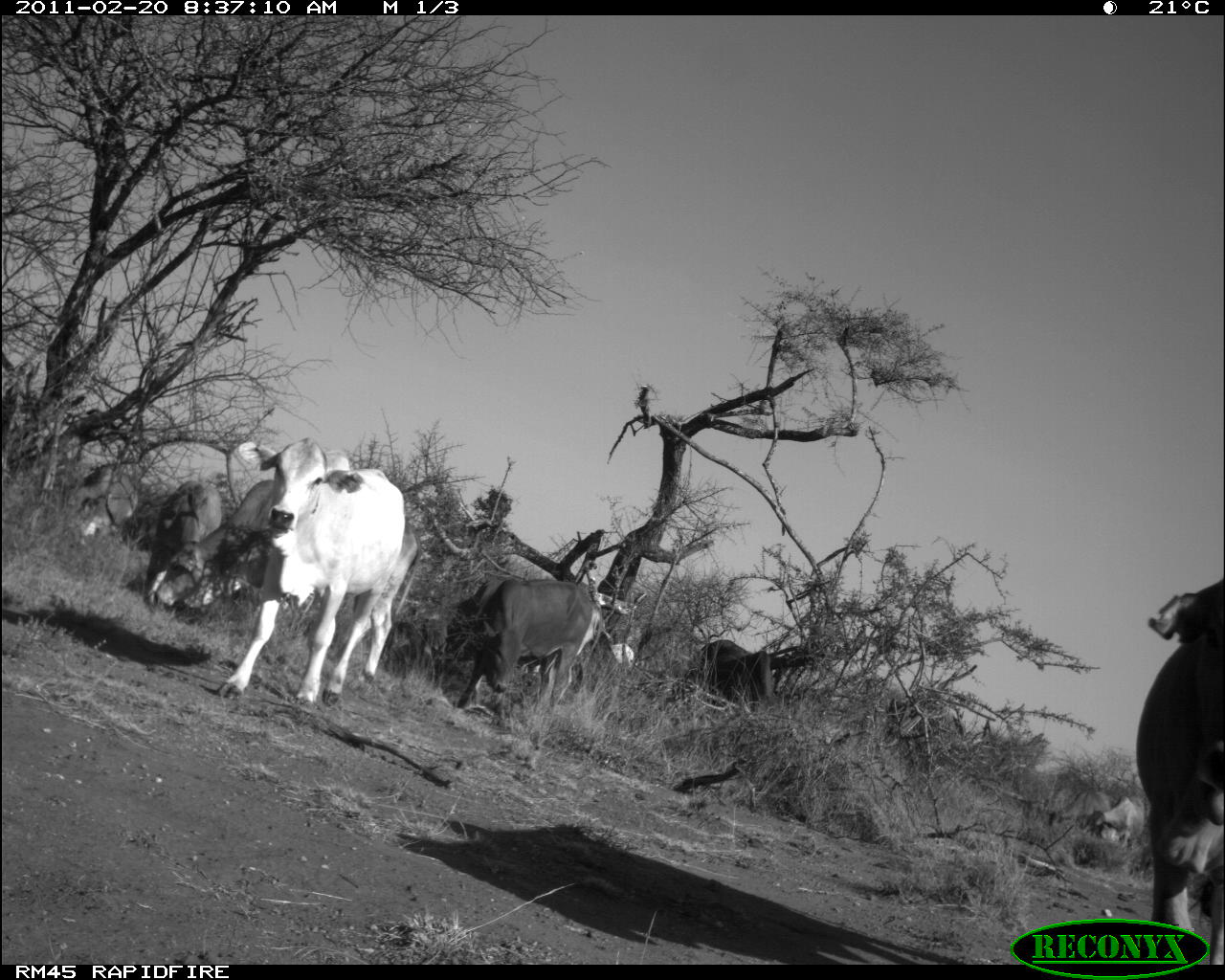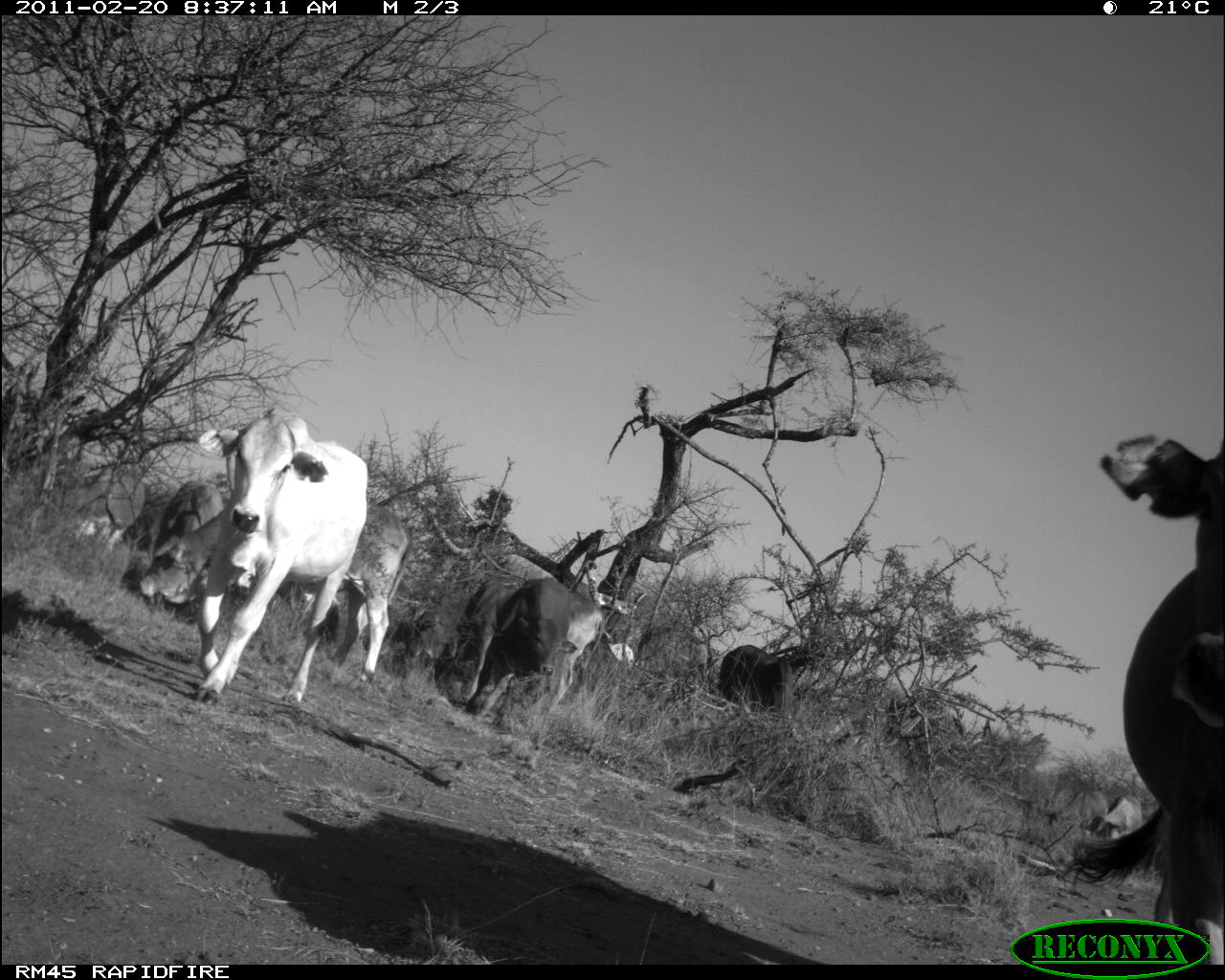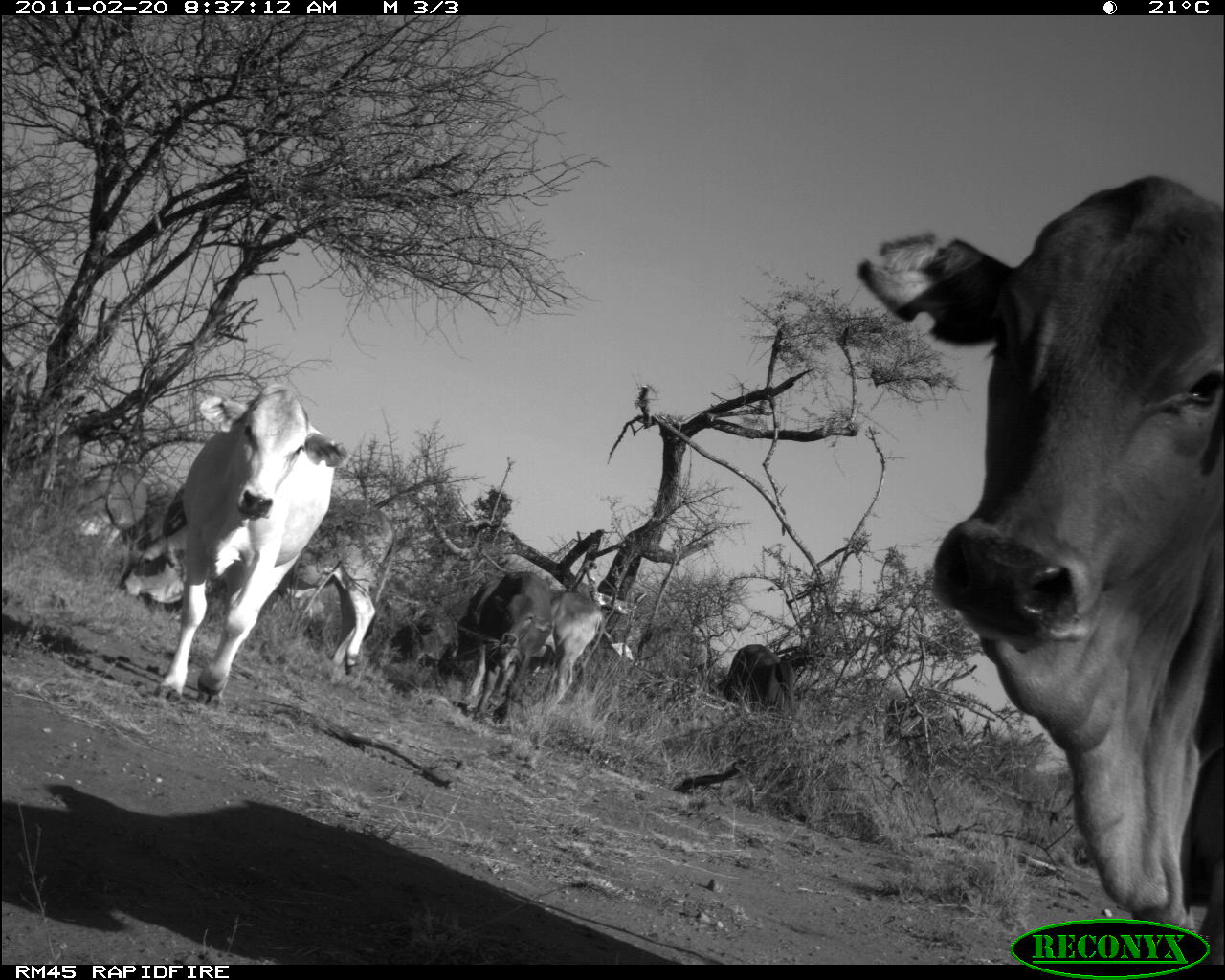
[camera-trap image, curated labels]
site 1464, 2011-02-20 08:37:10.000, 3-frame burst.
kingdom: Animalia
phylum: Chordata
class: Mammalia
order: Artiodactyla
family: Bovidae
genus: Bos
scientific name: Bos taurus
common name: domestic cattle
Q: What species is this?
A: Bos taurus (domestic cattle).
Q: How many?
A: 8.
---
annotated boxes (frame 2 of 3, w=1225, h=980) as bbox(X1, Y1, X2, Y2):
bos taurus: bbox(1093, 428, 1225, 974); bbox(136, 500, 411, 689); bbox(195, 404, 368, 703); bbox(431, 576, 606, 720); bbox(459, 579, 577, 723); bbox(119, 477, 227, 567); bbox(713, 642, 793, 716); bbox(387, 607, 447, 673); bbox(1086, 793, 1143, 837); bbox(1047, 787, 1112, 823); bbox(607, 642, 634, 670)